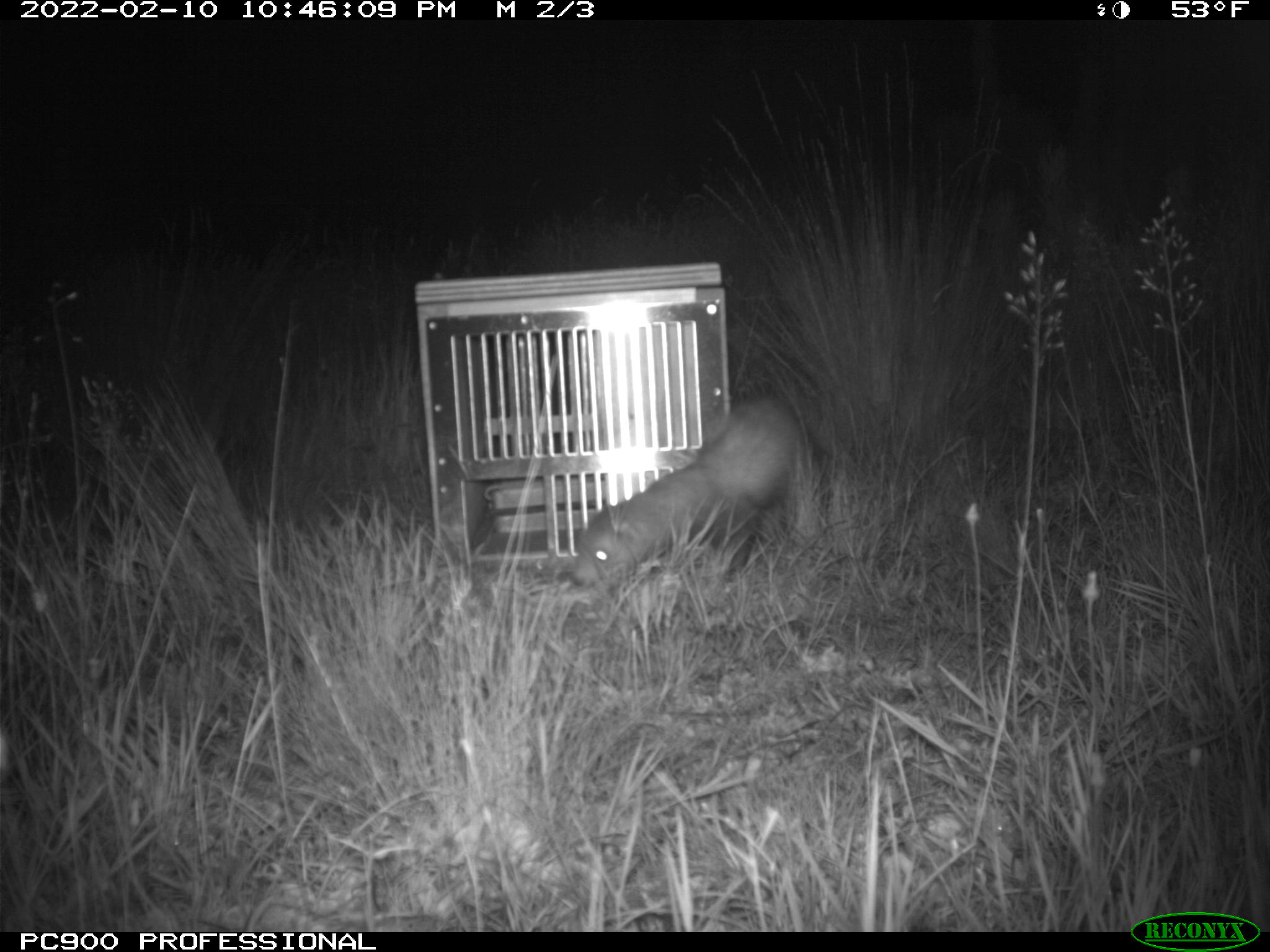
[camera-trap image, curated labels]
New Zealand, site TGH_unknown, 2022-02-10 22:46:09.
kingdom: Animalia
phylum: Chordata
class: Mammalia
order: Carnivora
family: Mustelidae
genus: Mustela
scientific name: Mustela furo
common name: ferret